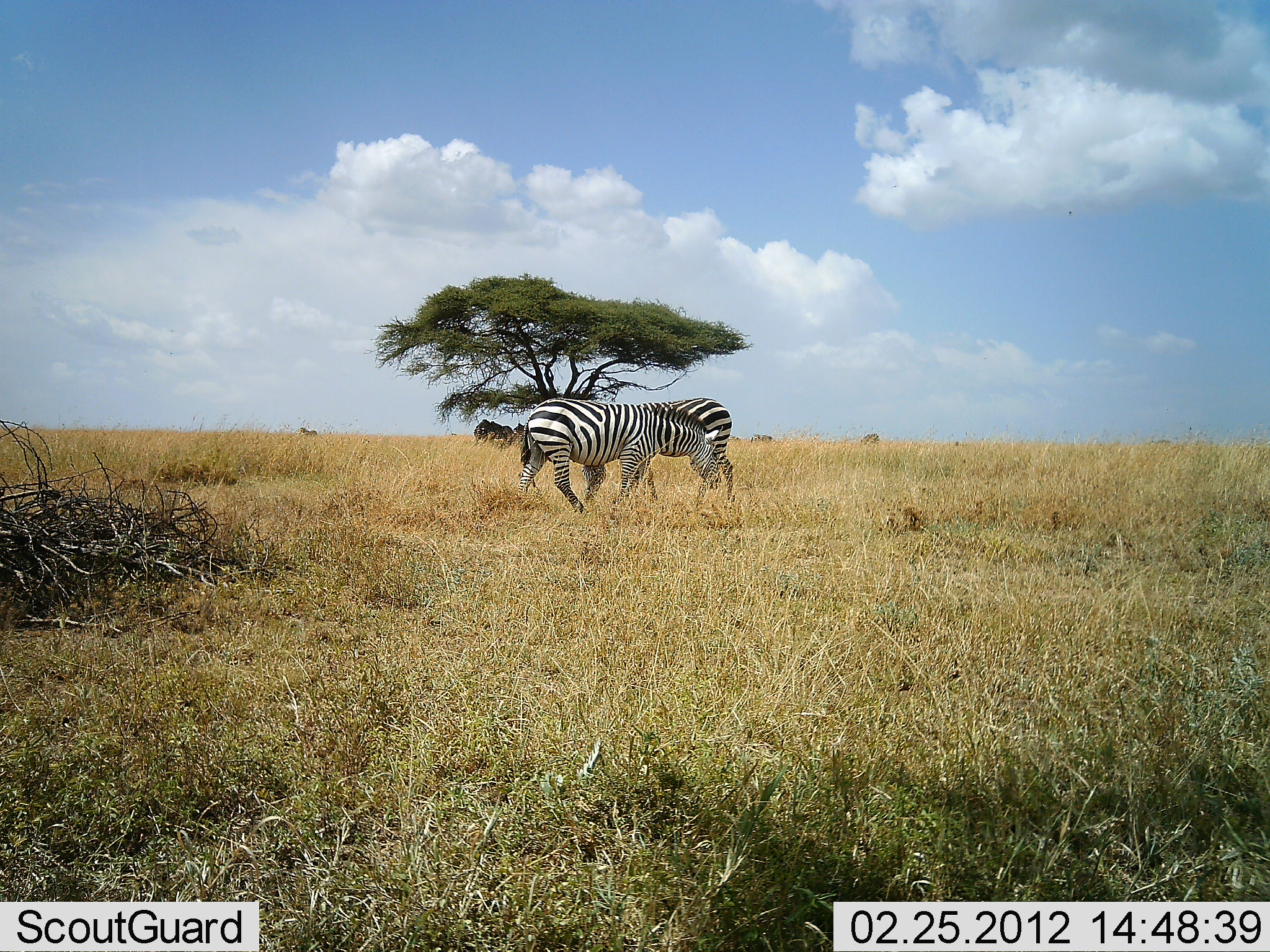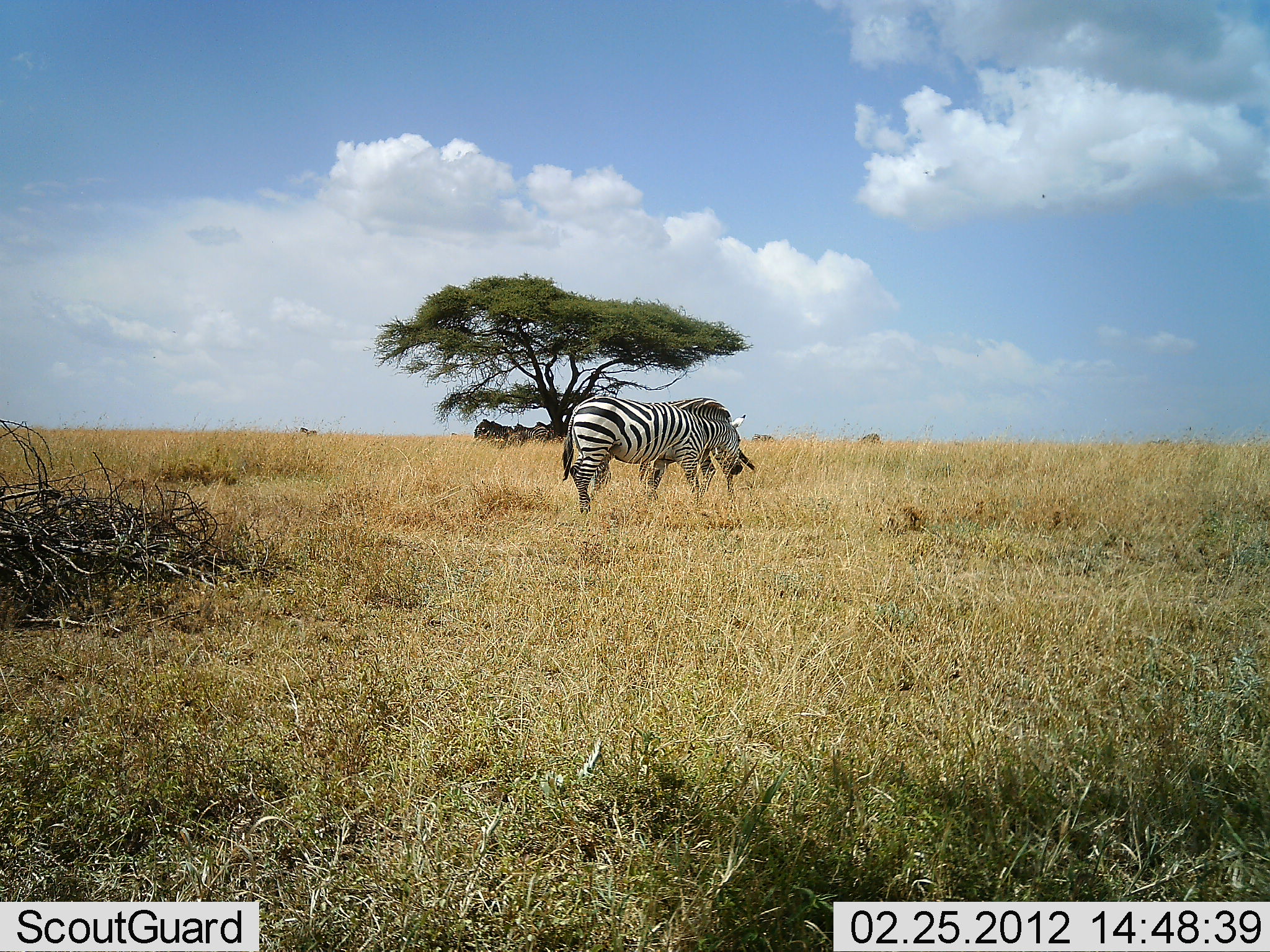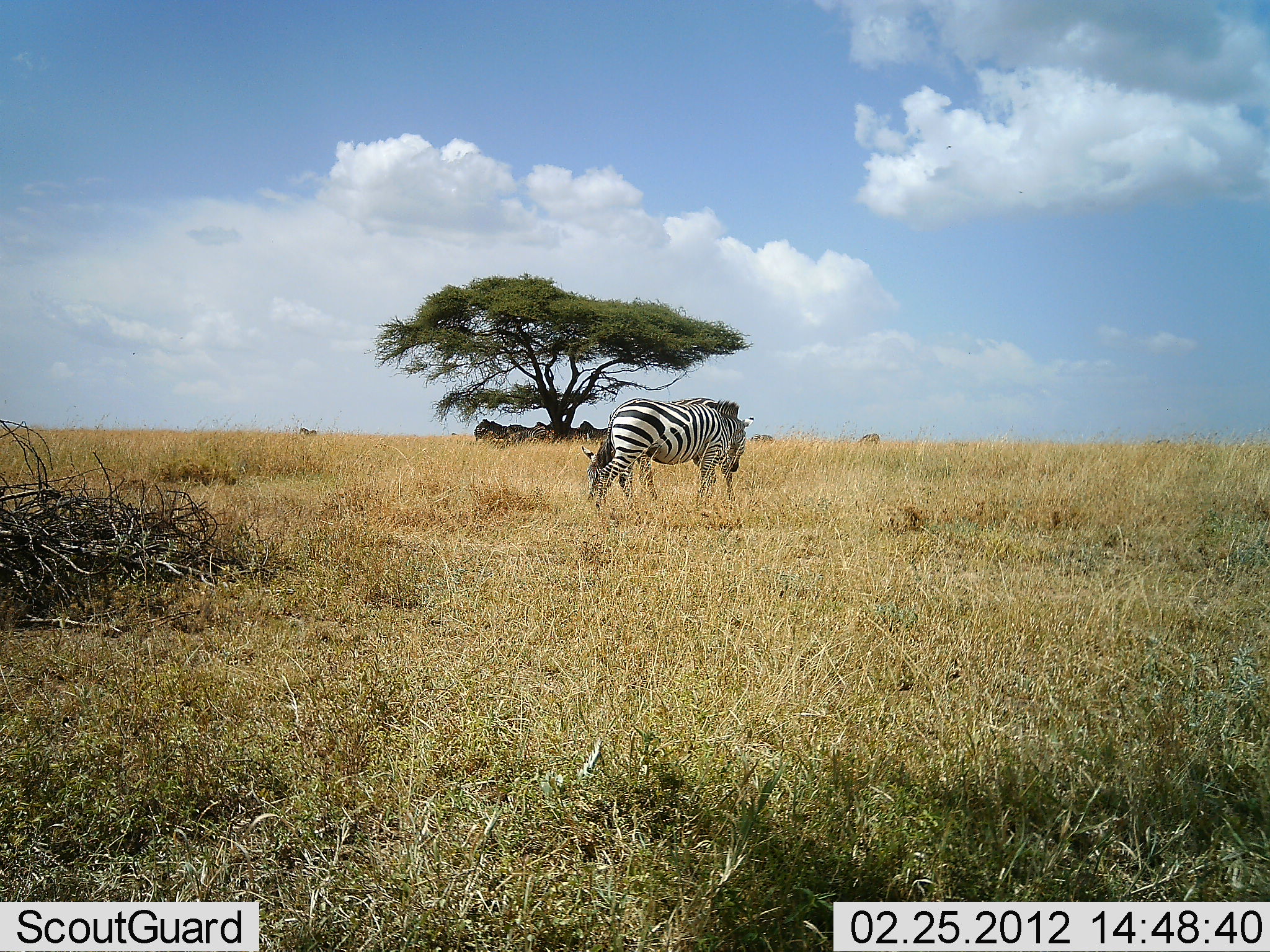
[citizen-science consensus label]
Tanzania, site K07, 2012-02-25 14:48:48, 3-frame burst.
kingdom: Animalia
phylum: Chordata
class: Mammalia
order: Perissodactyla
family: Equidae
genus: Equus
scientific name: Equus quagga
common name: plains zebra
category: zebra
Zebra (plains zebra) (Equus quagga), count 2. Behavior (volunteer vote fractions): standing 69%, resting 12%, moving 46%, interacting 23%. Young present (vote fraction): 4%. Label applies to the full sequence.